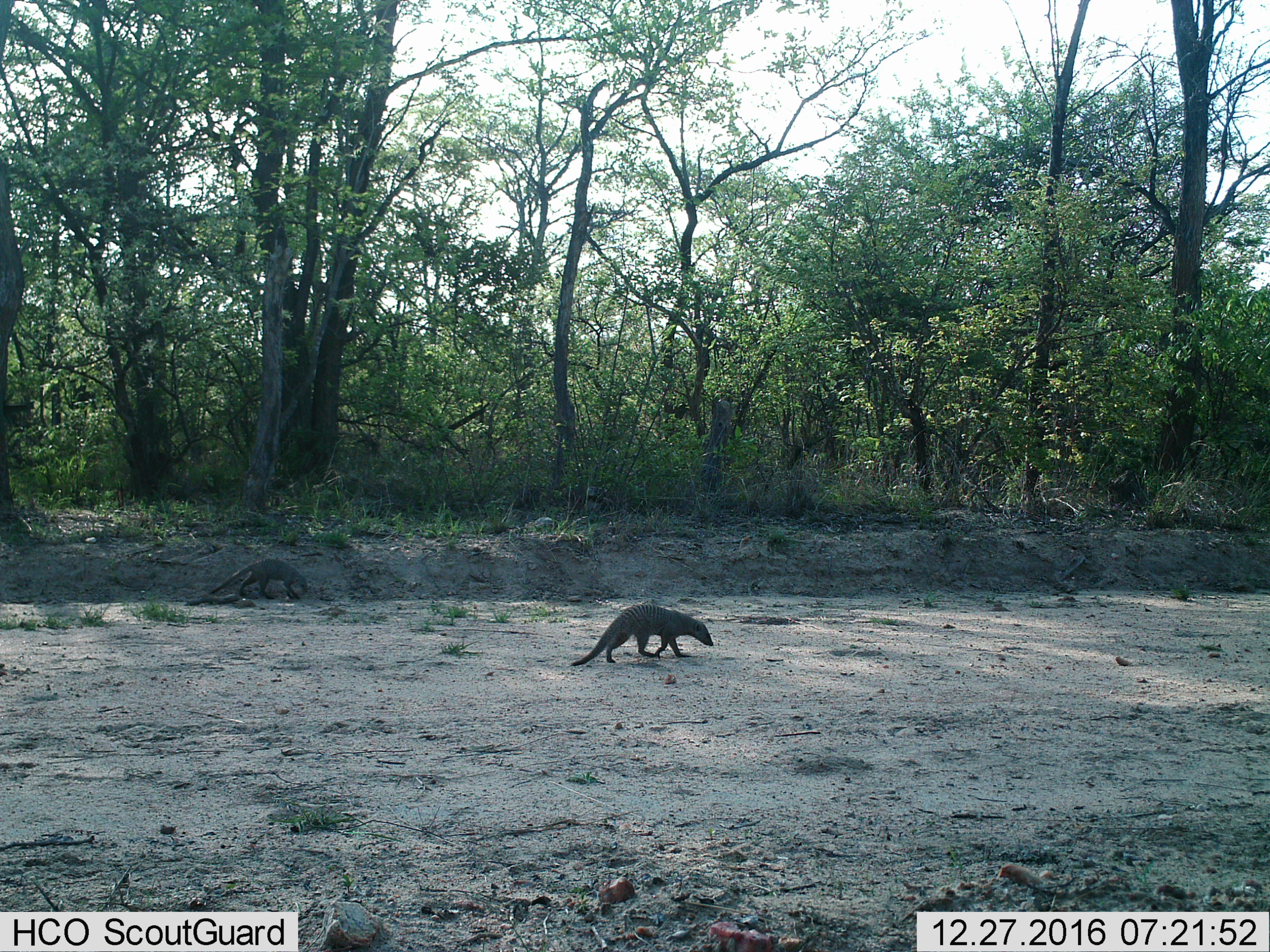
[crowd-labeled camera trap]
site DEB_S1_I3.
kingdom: Animalia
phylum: Chordata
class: Mammalia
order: Carnivora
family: Herpestidae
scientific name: Herpestidae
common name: mongoose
Mongoose (Herpestidae), count 2. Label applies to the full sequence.